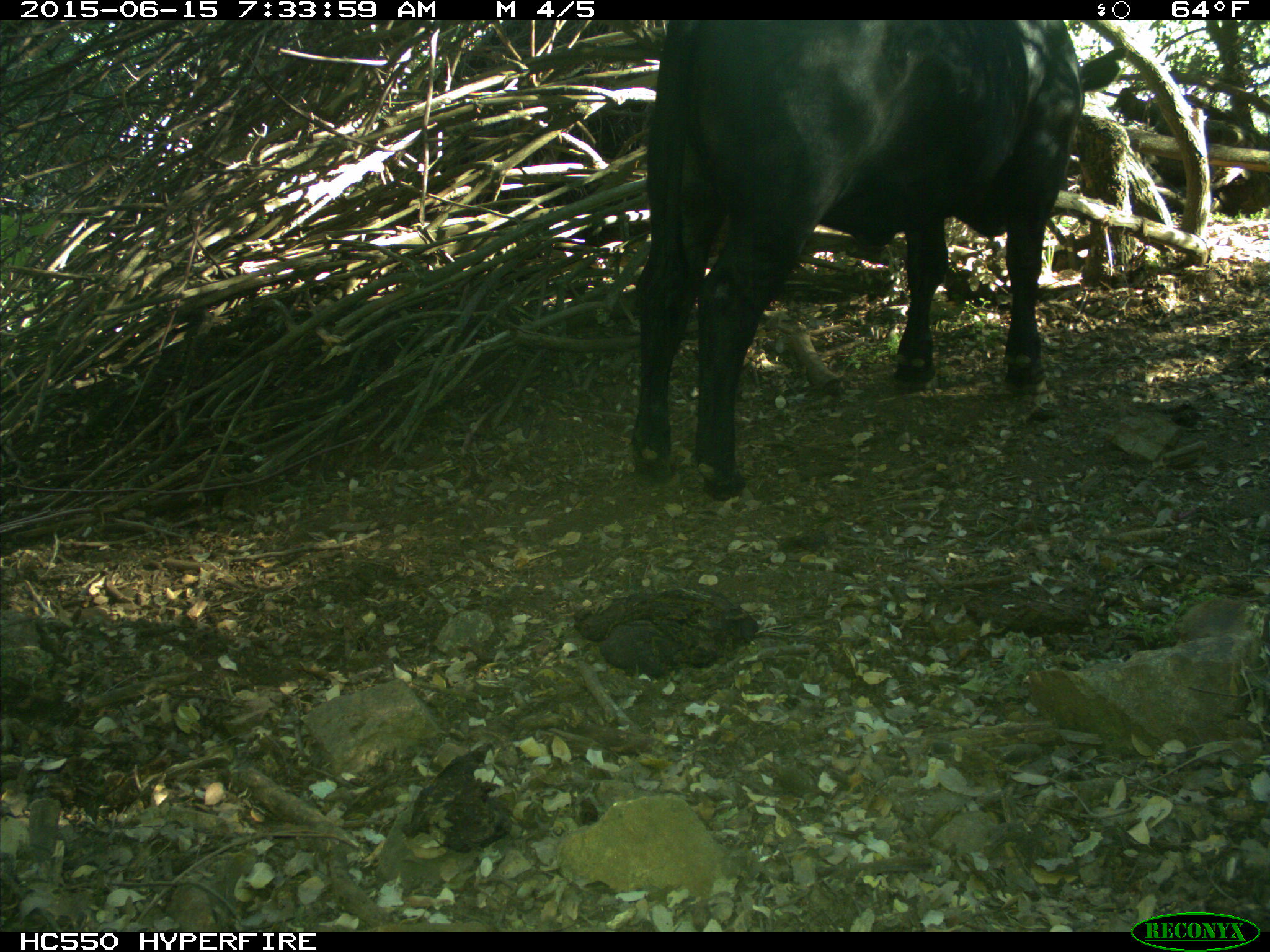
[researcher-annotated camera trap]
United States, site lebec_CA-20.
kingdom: Animalia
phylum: Chordata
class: Mammalia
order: Artiodactyla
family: Bovidae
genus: Bos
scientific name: Bos taurus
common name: domestic cow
Bos taurus (domestic cow).